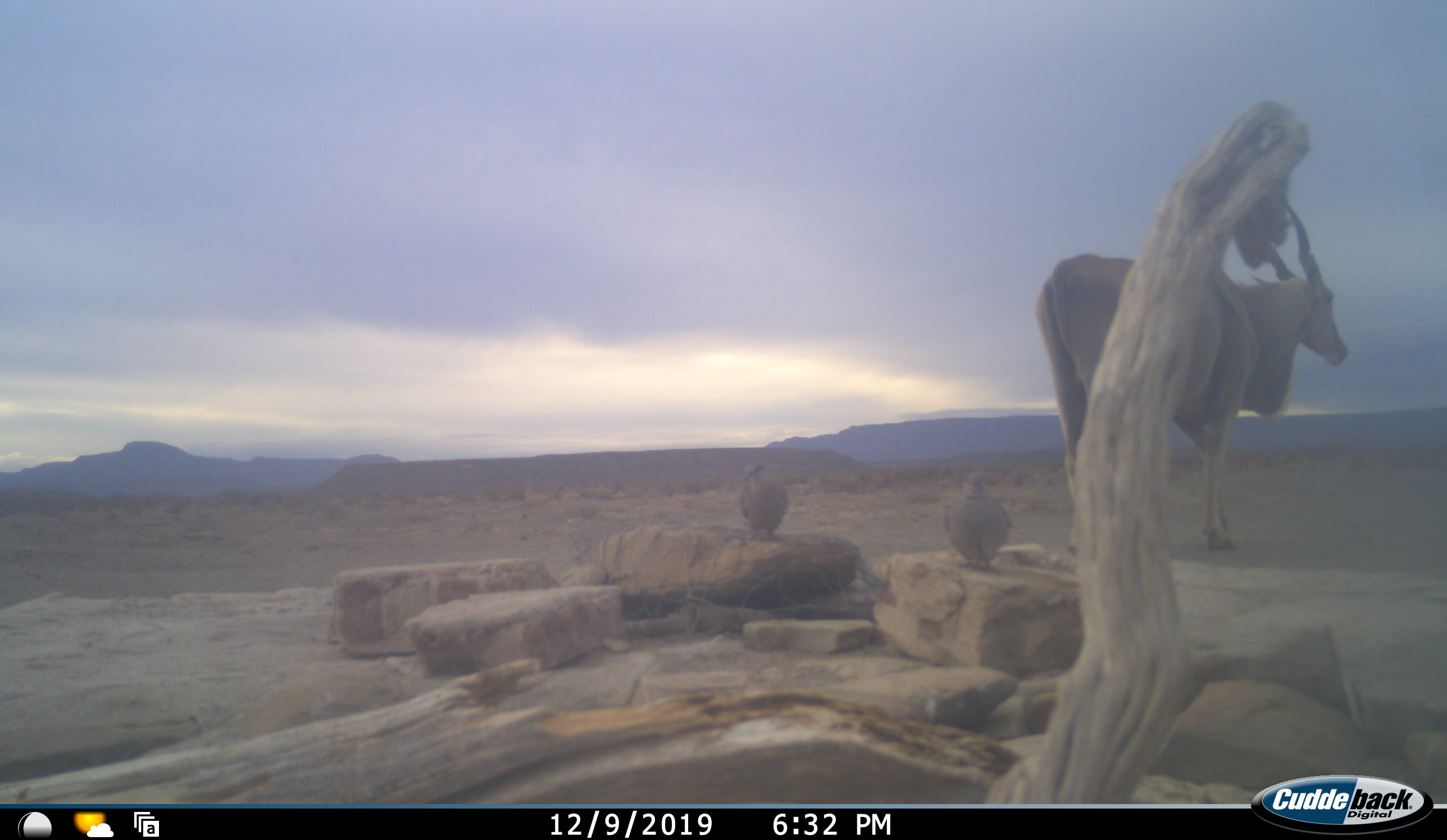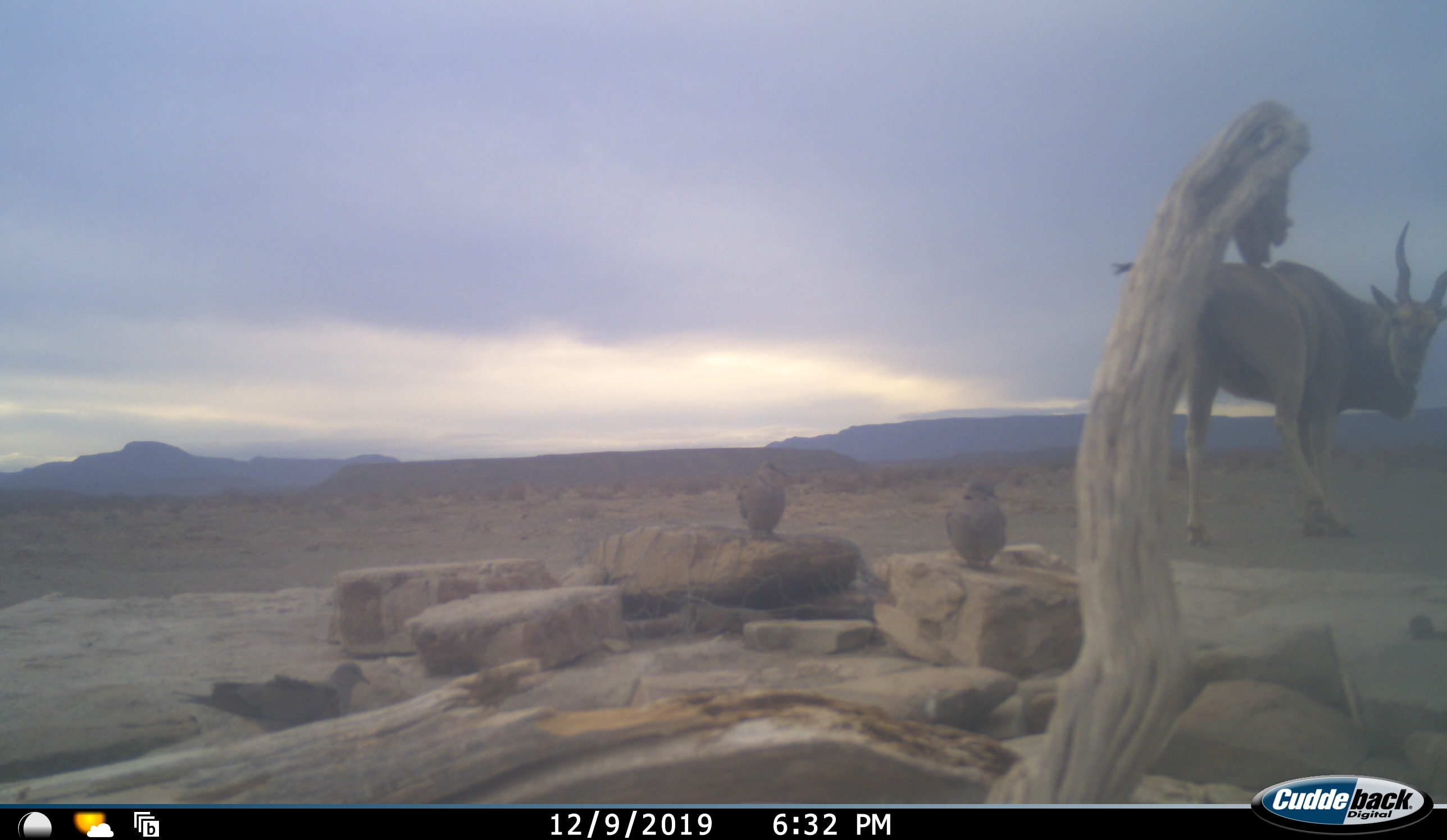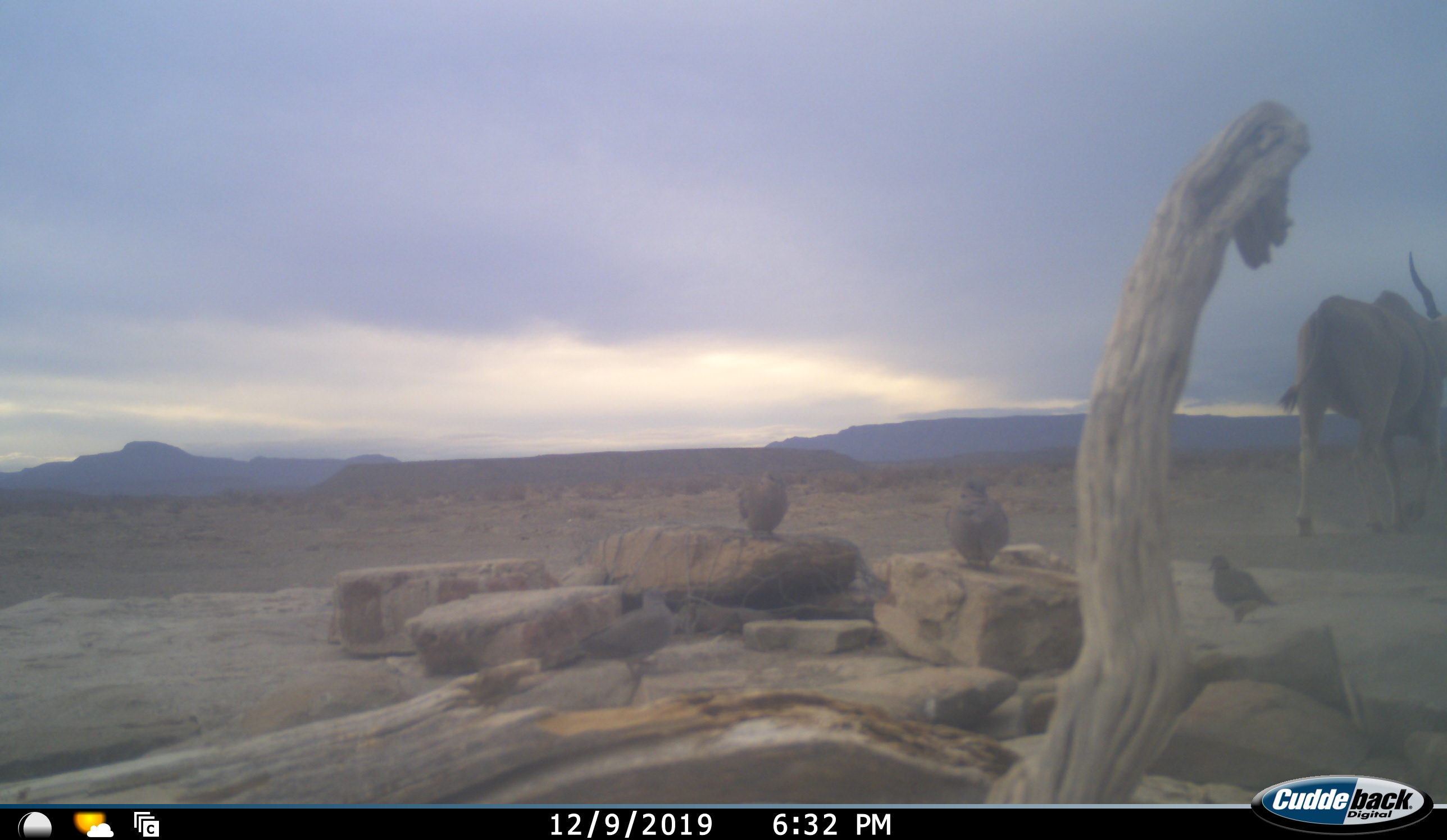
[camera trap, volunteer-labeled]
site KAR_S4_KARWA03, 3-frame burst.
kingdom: Animalia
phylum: Chordata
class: Aves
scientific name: Aves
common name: bird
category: birdother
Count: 4.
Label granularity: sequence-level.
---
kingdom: Animalia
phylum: Chordata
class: Mammalia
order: Artiodactyla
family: Bovidae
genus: Tragelaphus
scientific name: Tragelaphus oryx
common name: eland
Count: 1.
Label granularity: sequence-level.